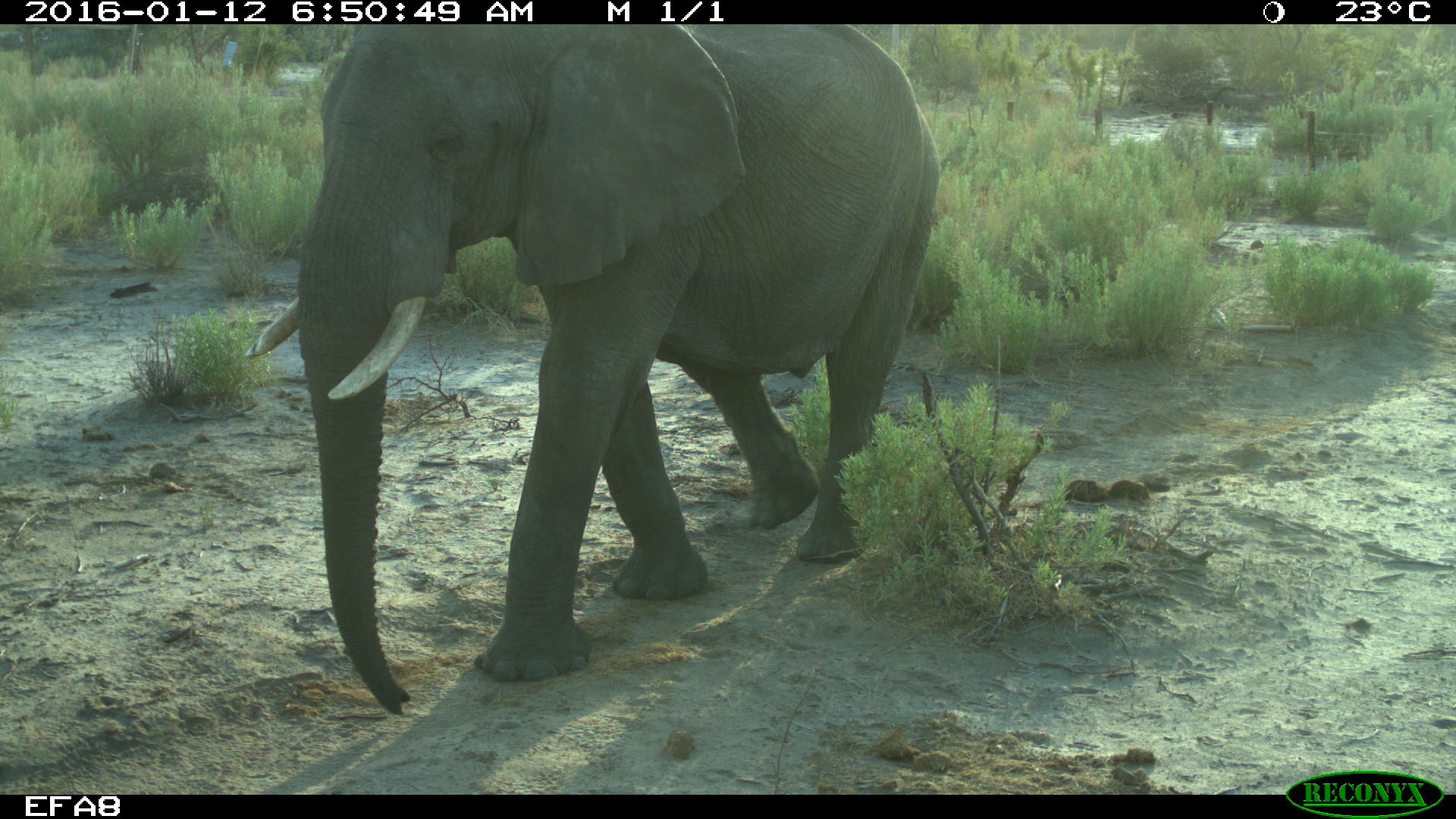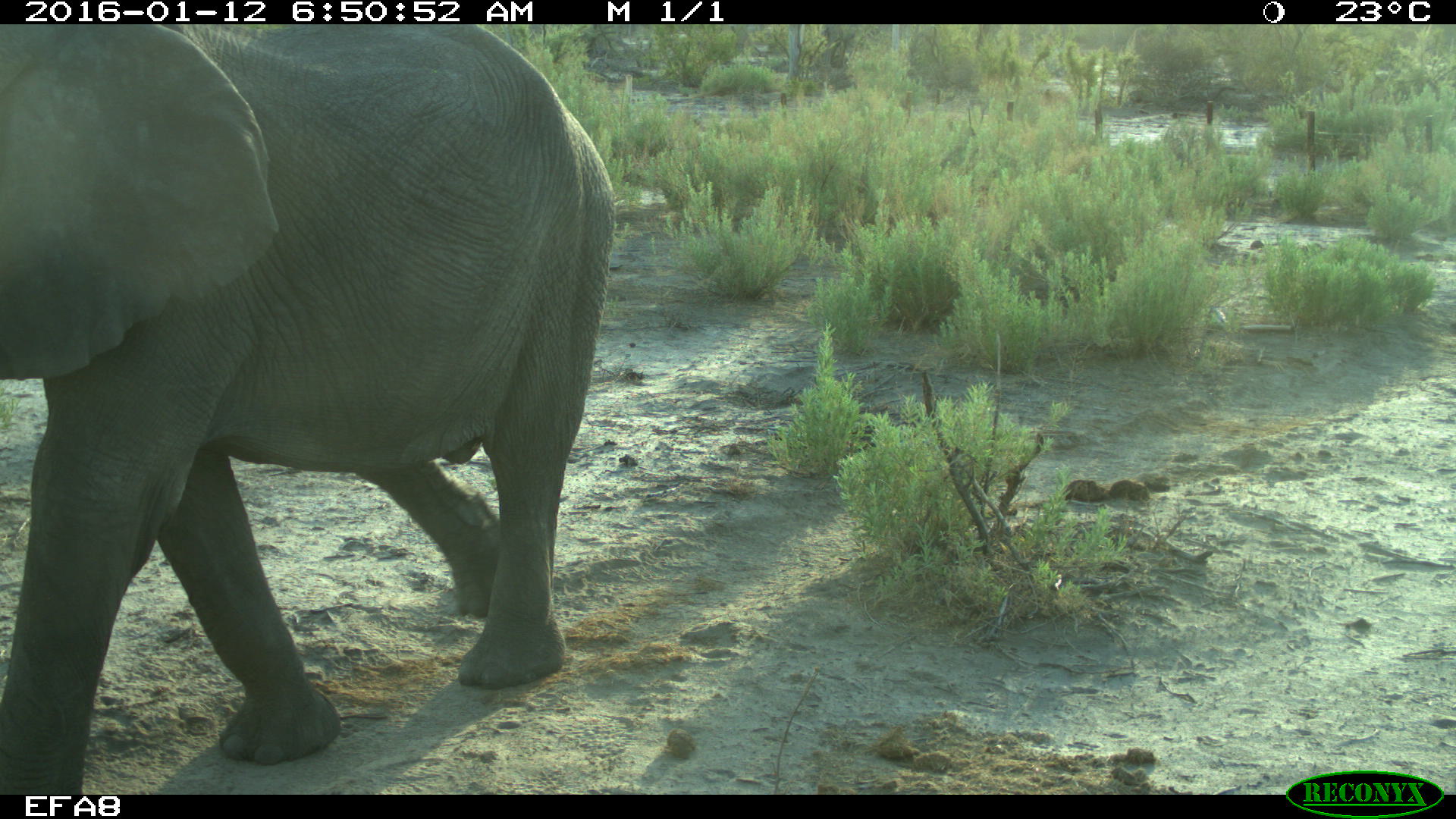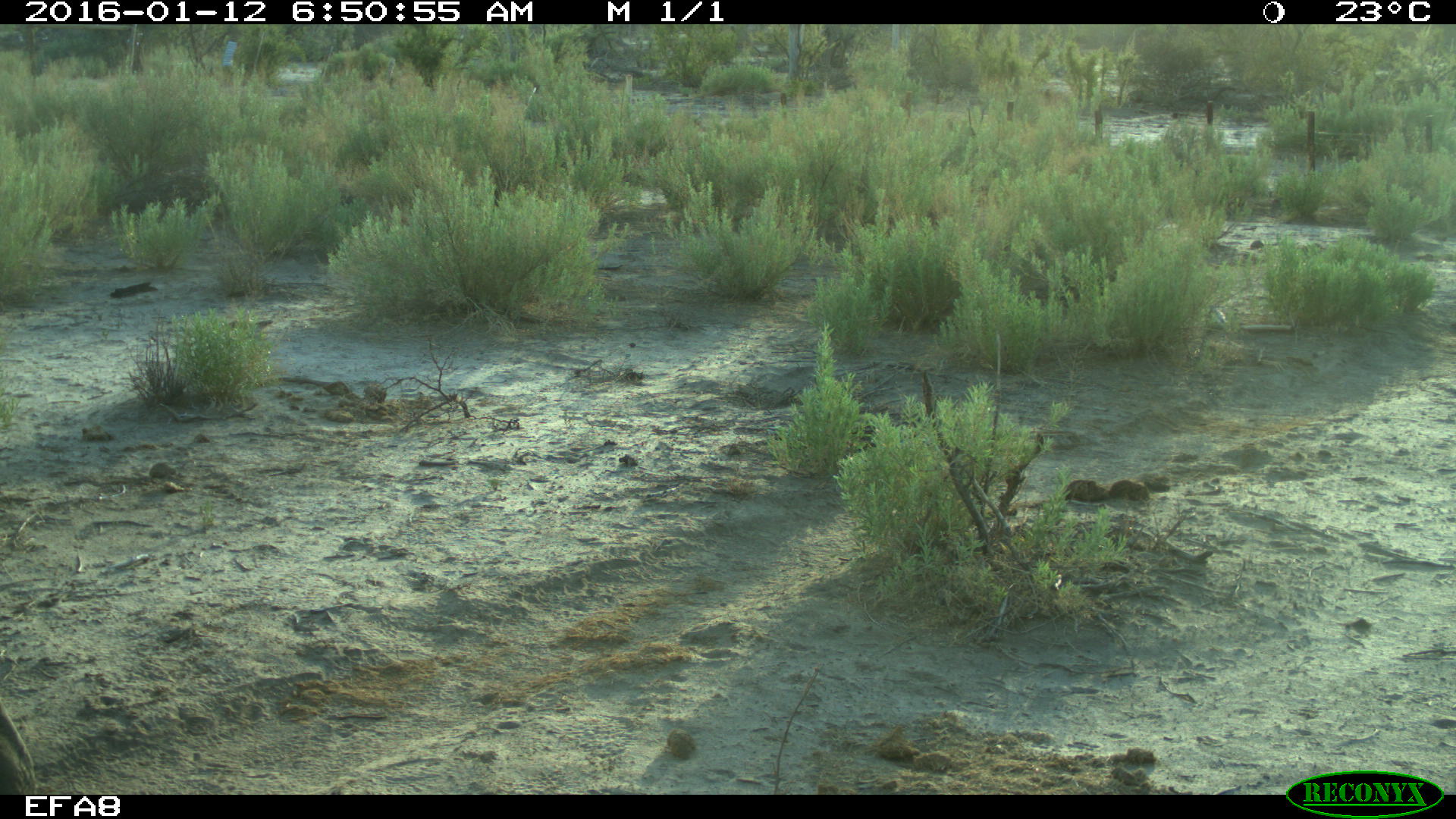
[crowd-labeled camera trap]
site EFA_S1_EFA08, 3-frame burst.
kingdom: Animalia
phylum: Chordata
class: Mammalia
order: Proboscidea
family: Elephantidae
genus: Loxodonta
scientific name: Loxodonta africana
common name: african bush elephant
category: elephant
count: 1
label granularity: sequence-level